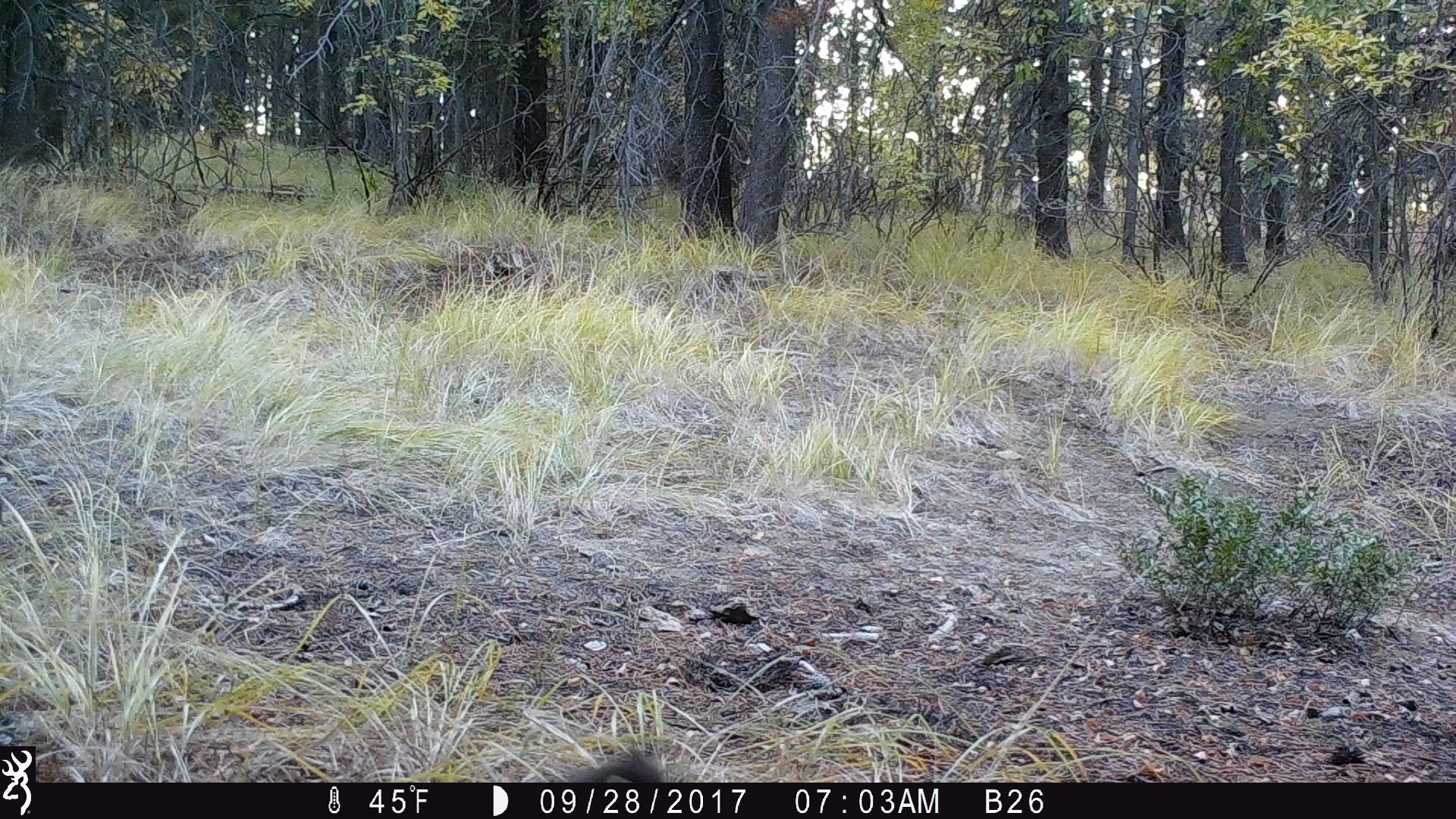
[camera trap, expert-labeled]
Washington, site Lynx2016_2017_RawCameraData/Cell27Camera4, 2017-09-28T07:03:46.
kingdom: Animalia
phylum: Chordata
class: Mammalia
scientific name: Mammalia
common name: small mammal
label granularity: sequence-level